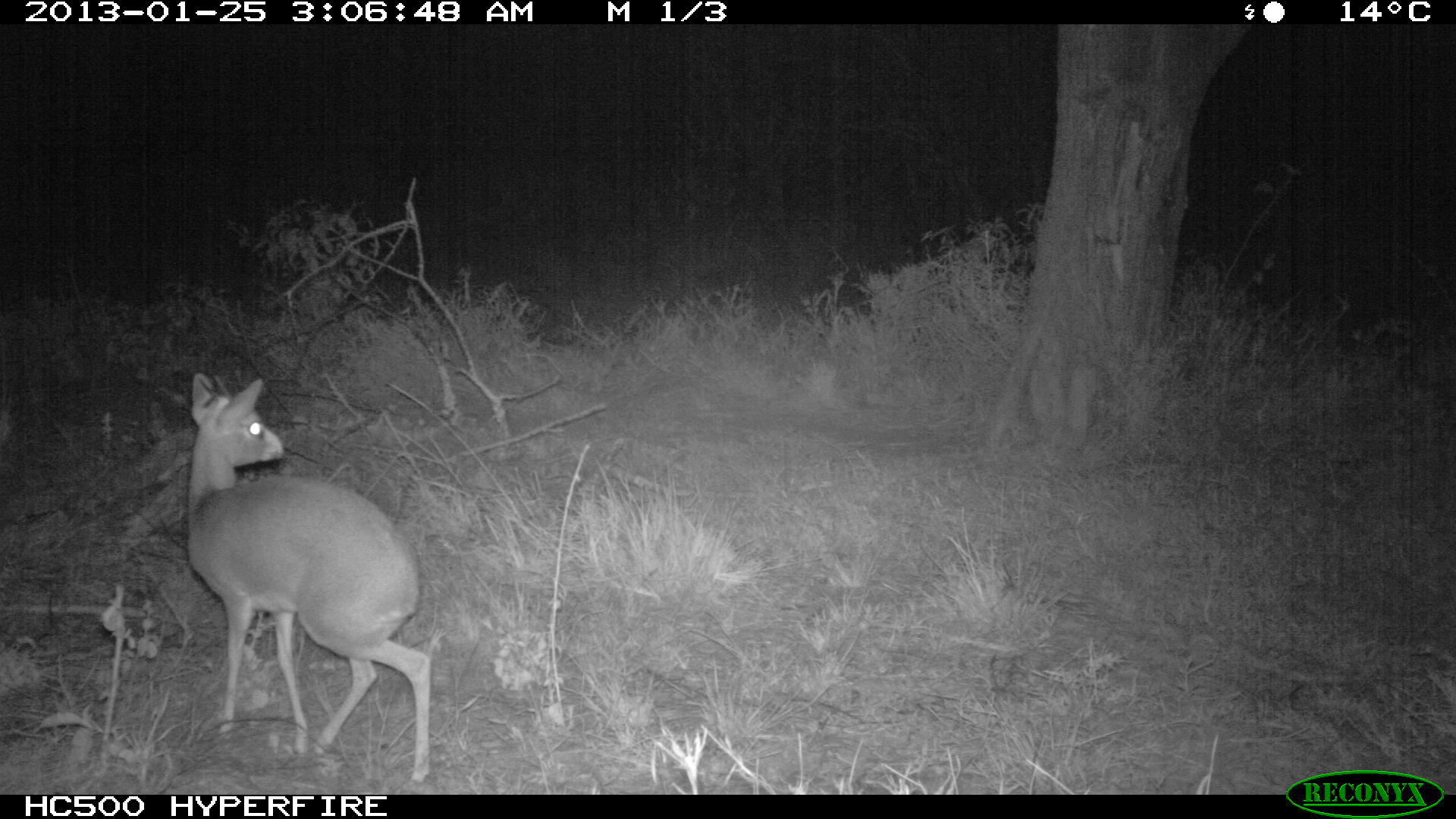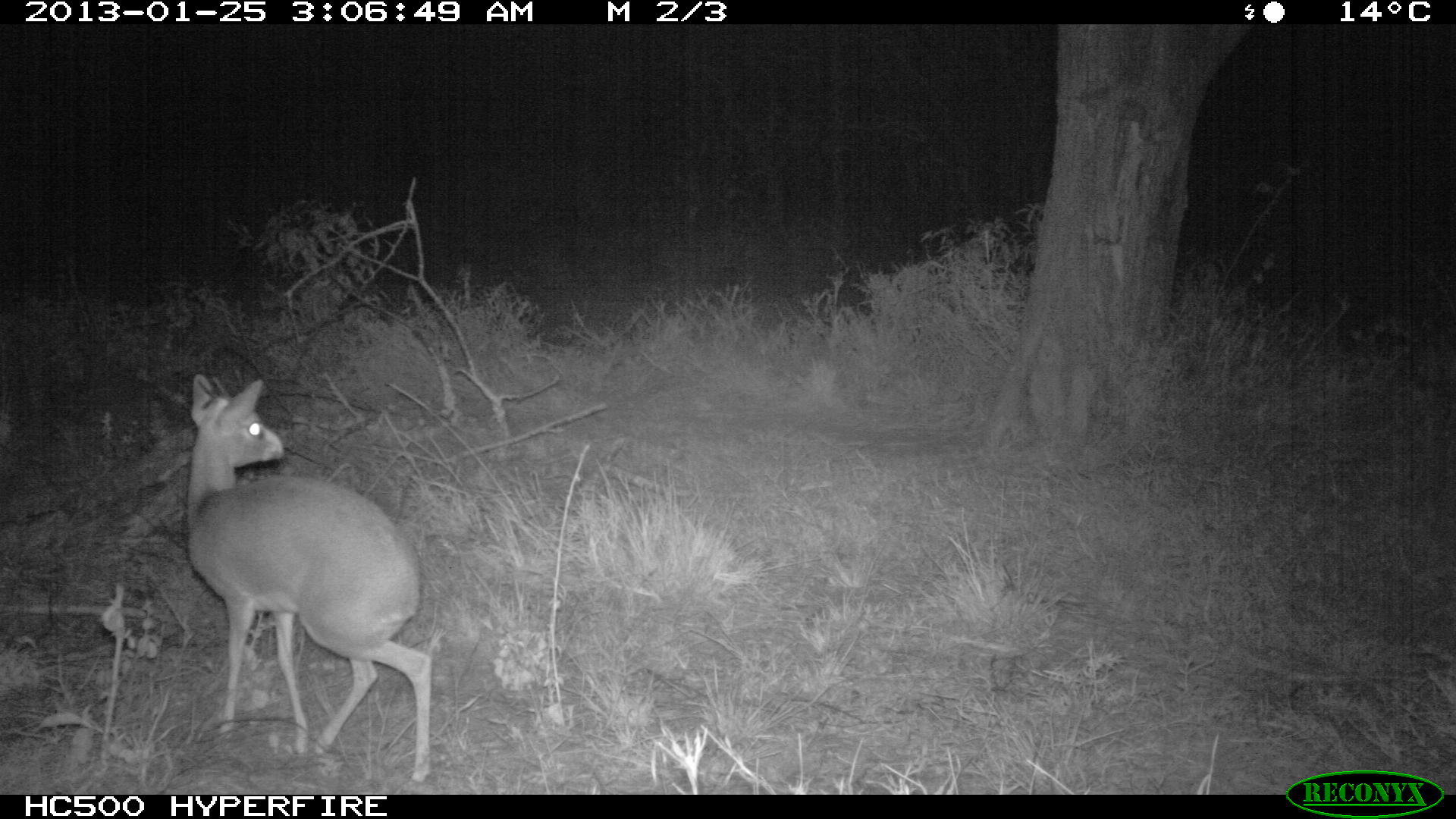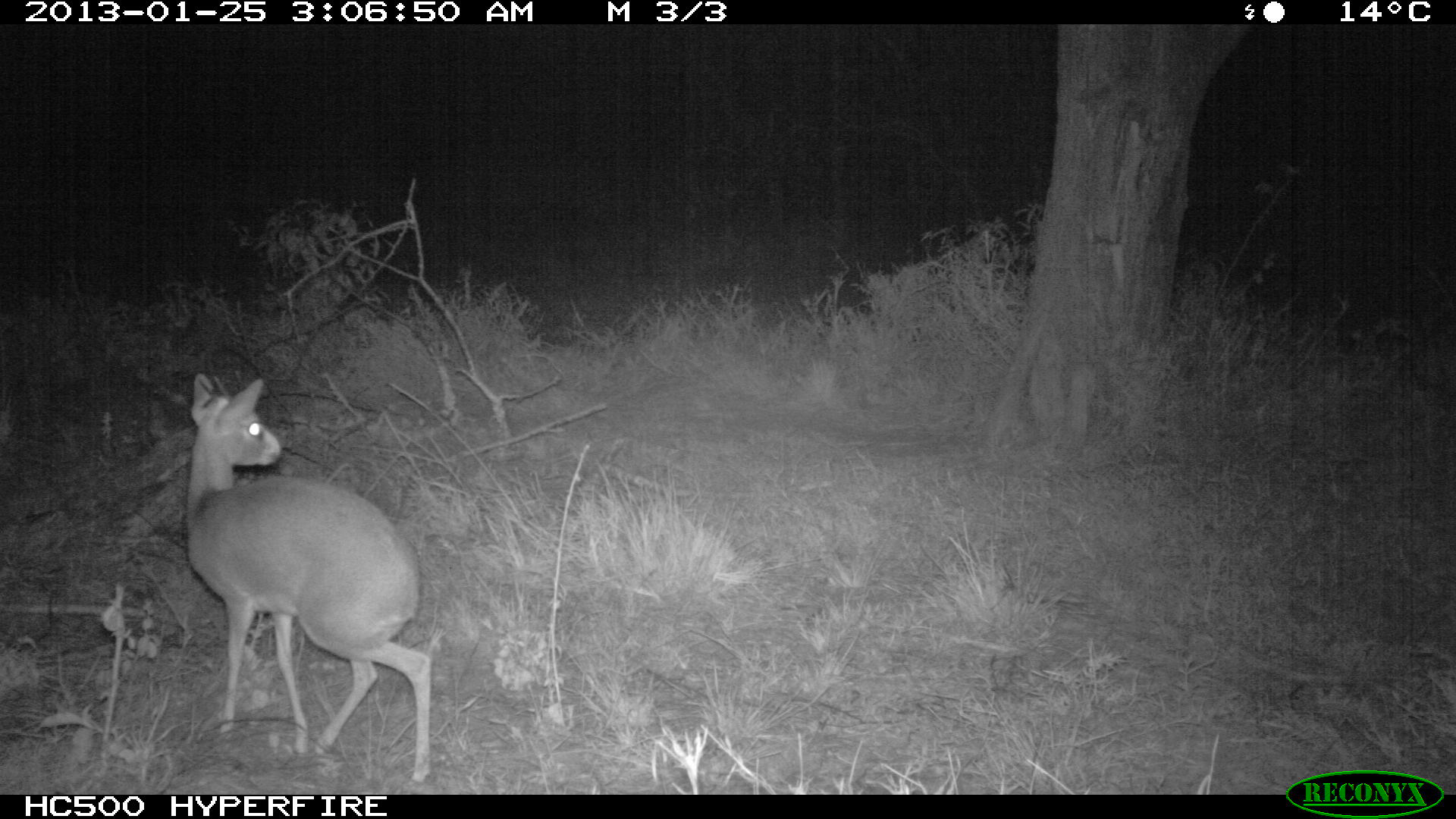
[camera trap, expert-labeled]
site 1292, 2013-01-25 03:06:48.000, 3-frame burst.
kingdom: Animalia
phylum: Chordata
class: Mammalia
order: Artiodactyla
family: Bovidae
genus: Madoqua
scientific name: Madoqua guentheri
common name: günther's dik-dik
Madoqua guentheri (günther's dik-dik), count 1.